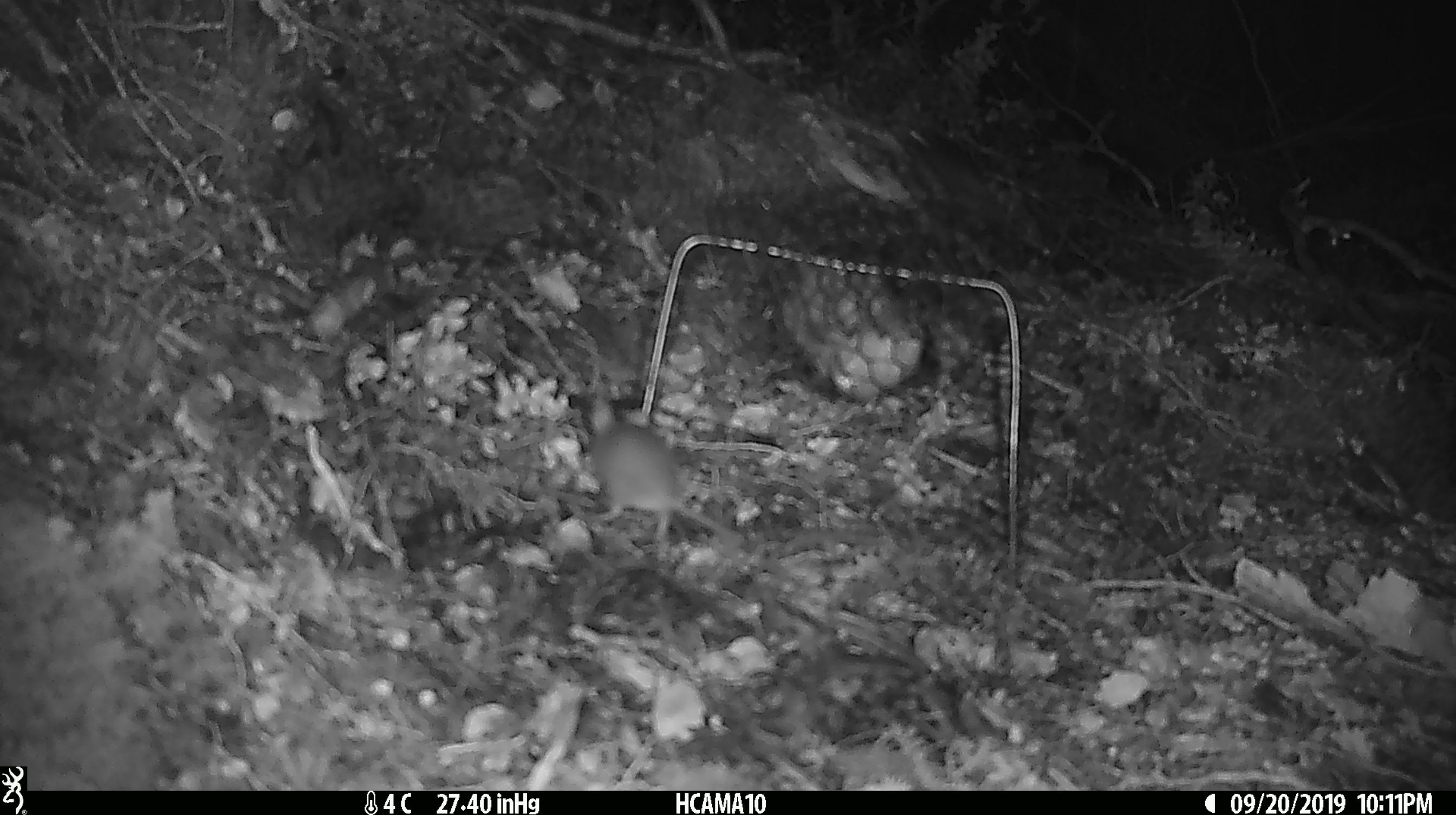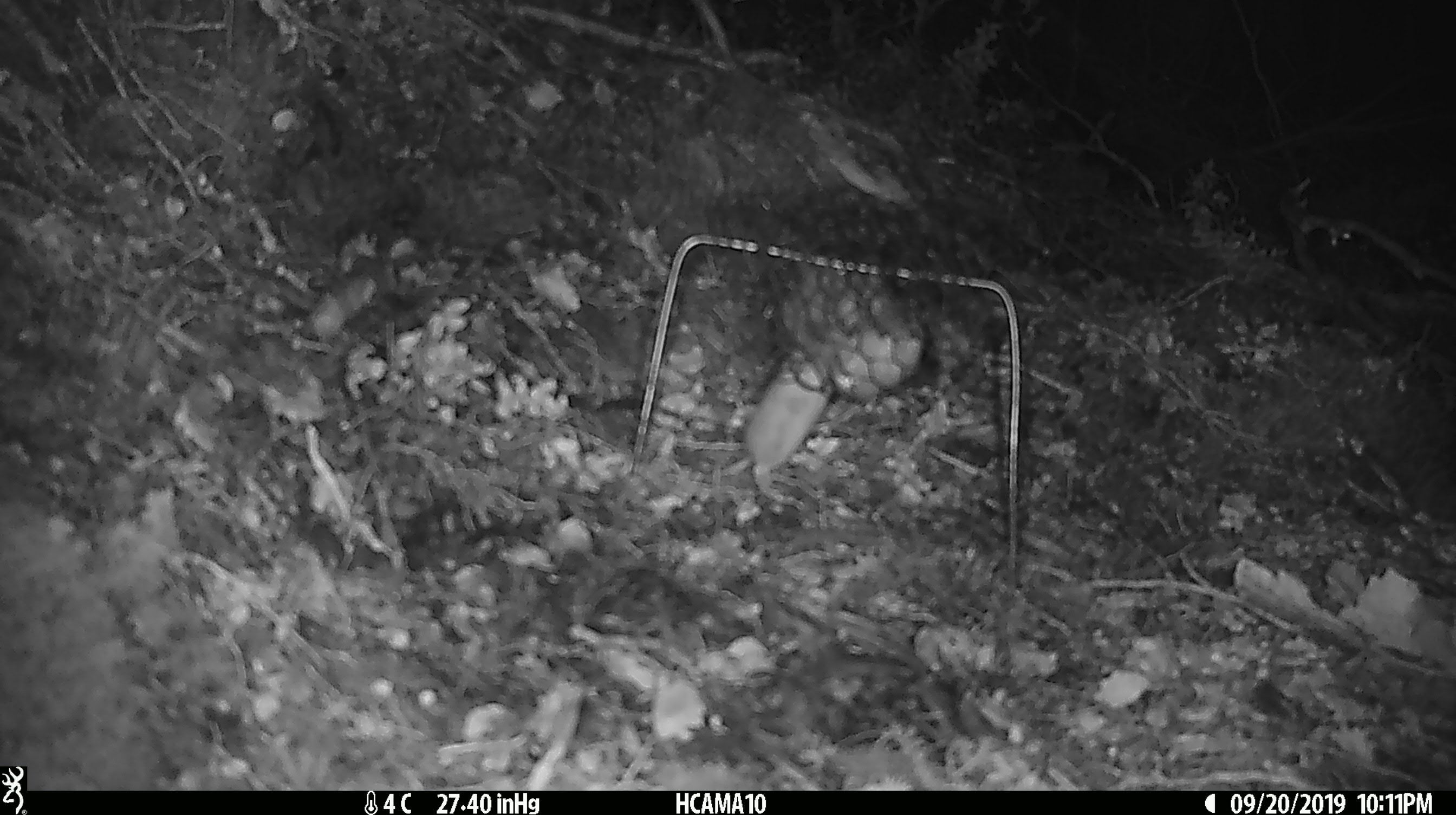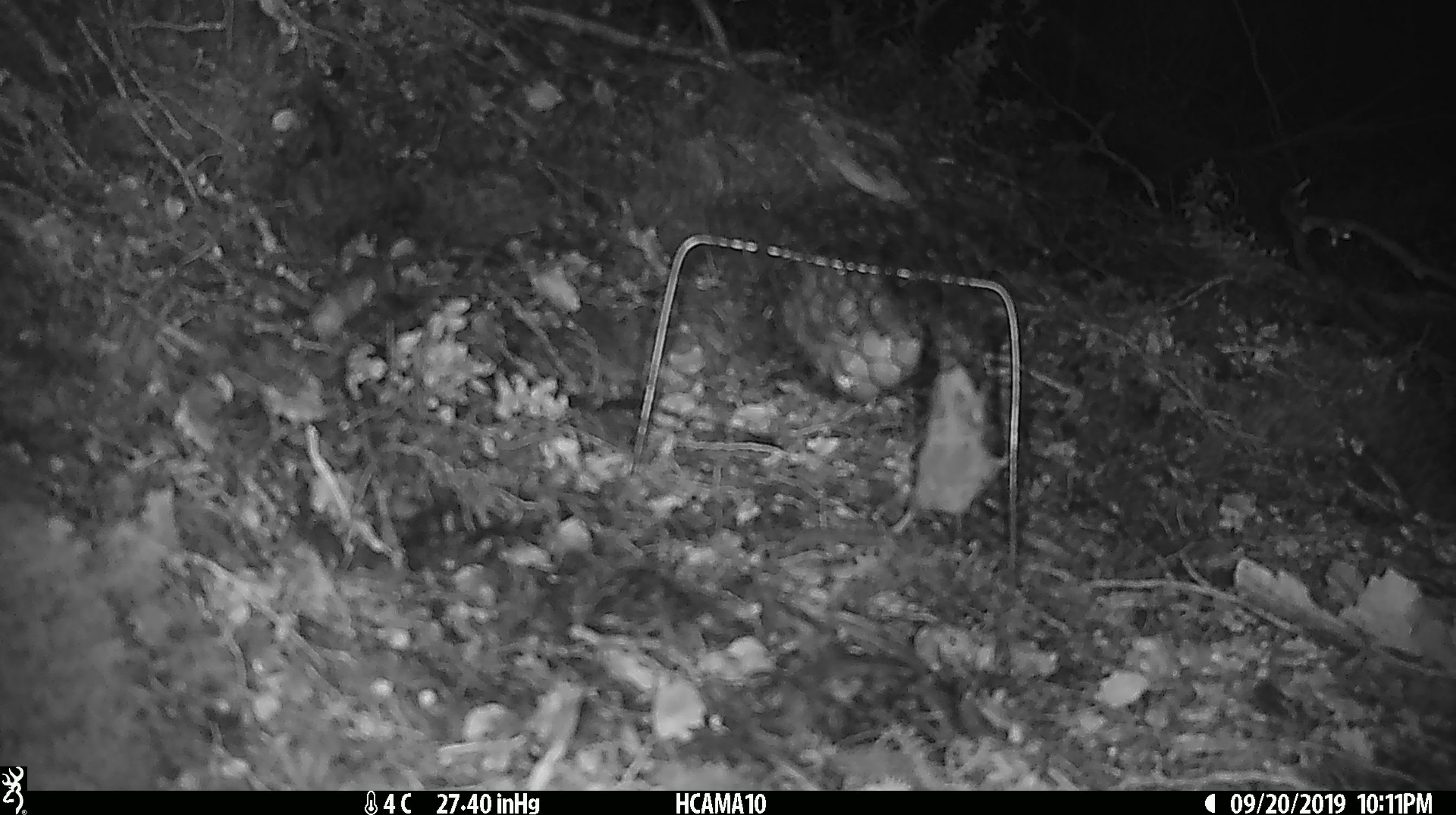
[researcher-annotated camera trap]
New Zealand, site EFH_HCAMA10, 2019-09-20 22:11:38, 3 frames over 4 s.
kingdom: Animalia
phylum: Chordata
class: Mammalia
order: Rodentia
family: Muridae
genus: Mus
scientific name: Mus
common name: mouse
Mouse (Mus).